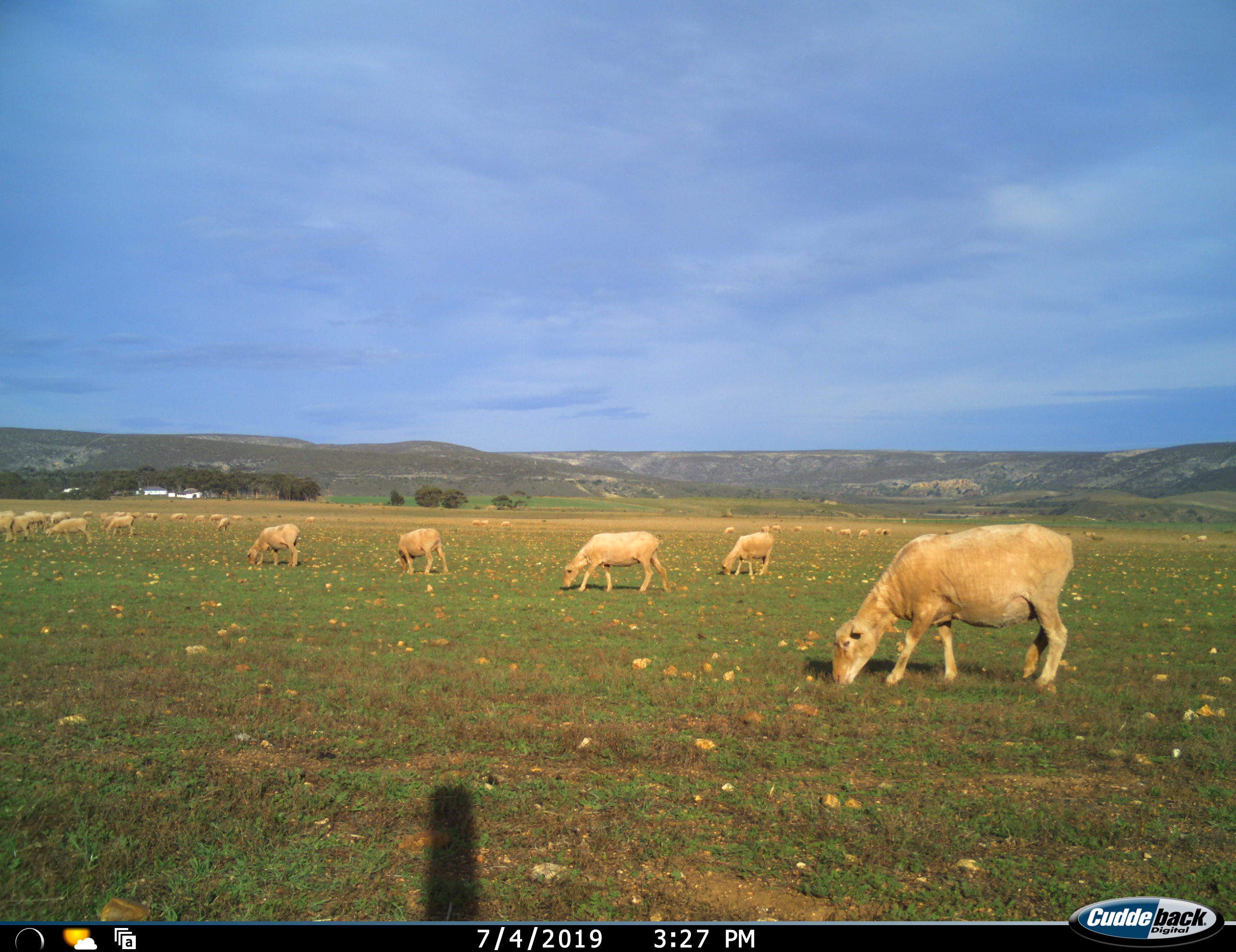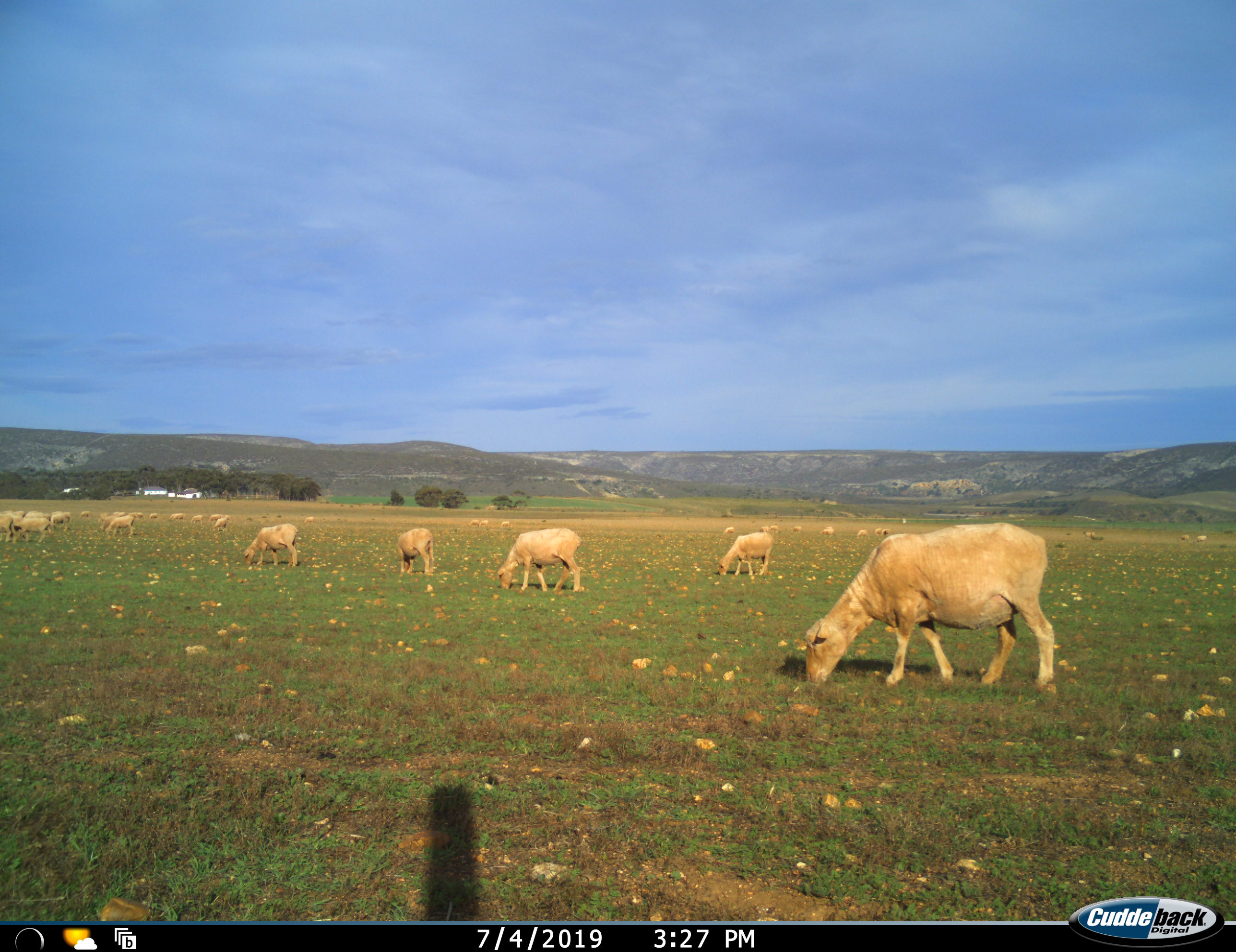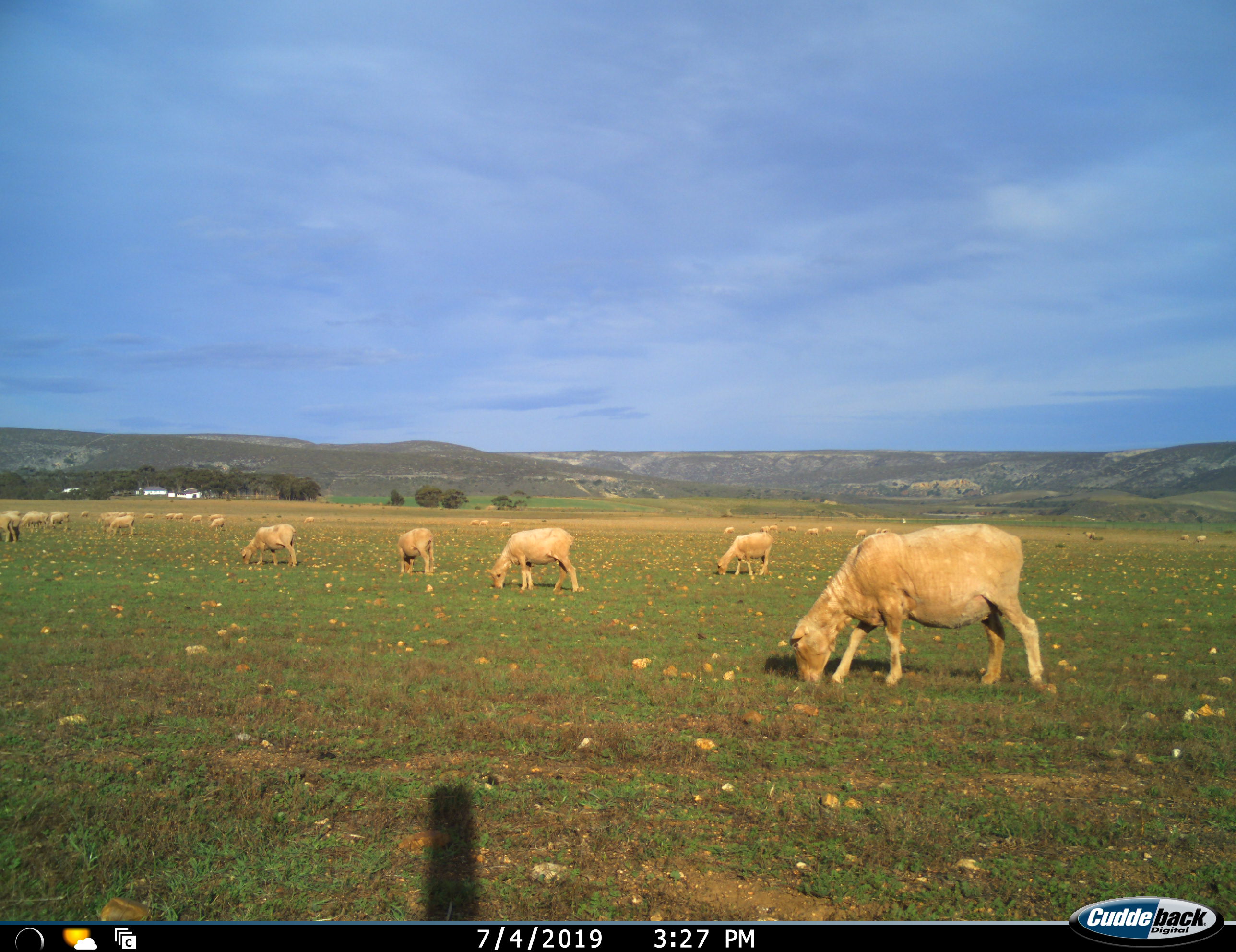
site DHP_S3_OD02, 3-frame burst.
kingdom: Animalia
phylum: Chordata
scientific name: Vertebrata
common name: domestic animal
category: domesticanimal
Domesticanimal (domestic animal) (Vertebrata), count 11-50. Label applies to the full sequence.